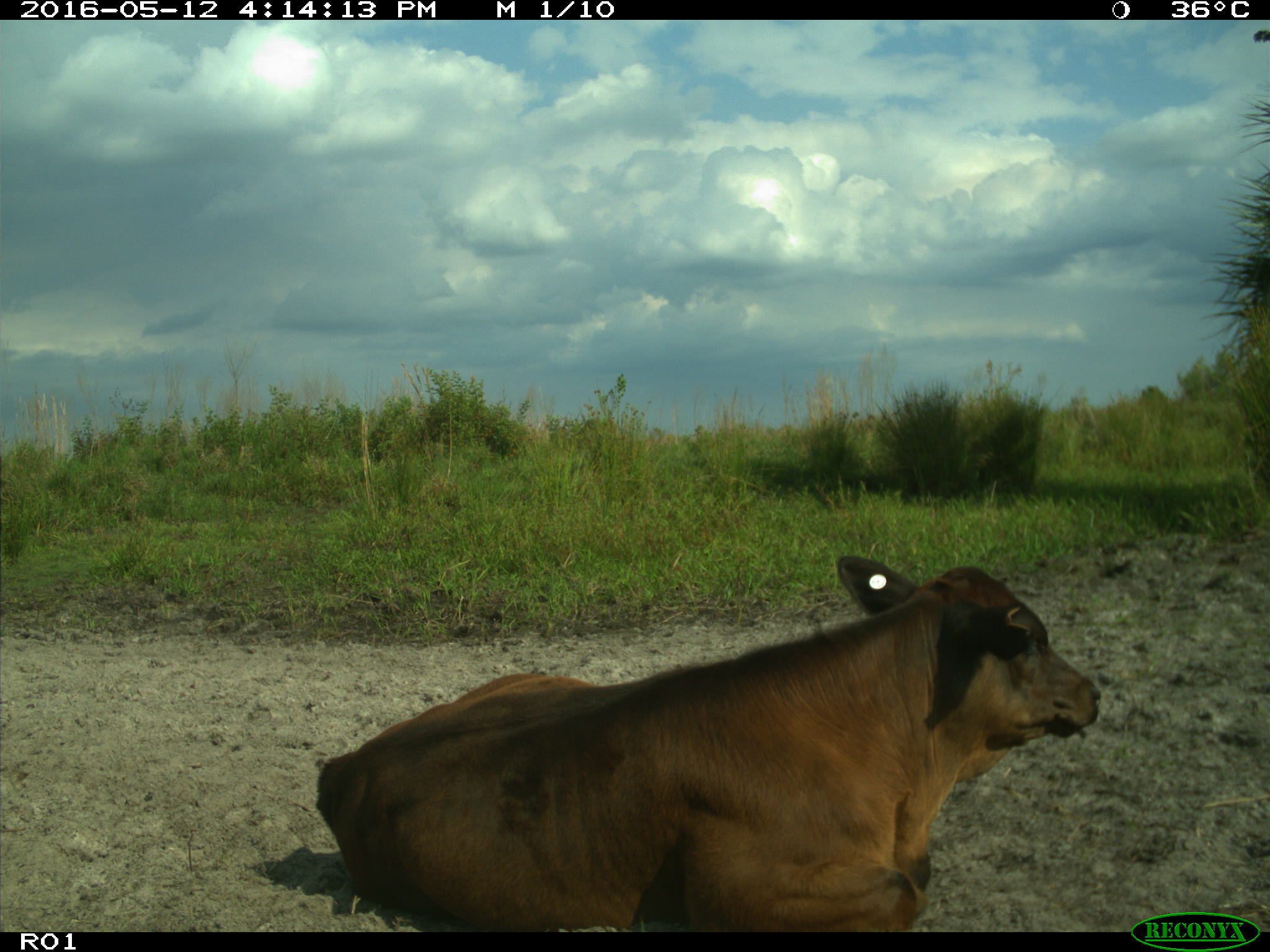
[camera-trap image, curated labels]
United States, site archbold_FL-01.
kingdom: Animalia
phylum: Chordata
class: Mammalia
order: Artiodactyla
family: Bovidae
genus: Bos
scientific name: Bos taurus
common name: domestic cow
Bos taurus (domestic cow).